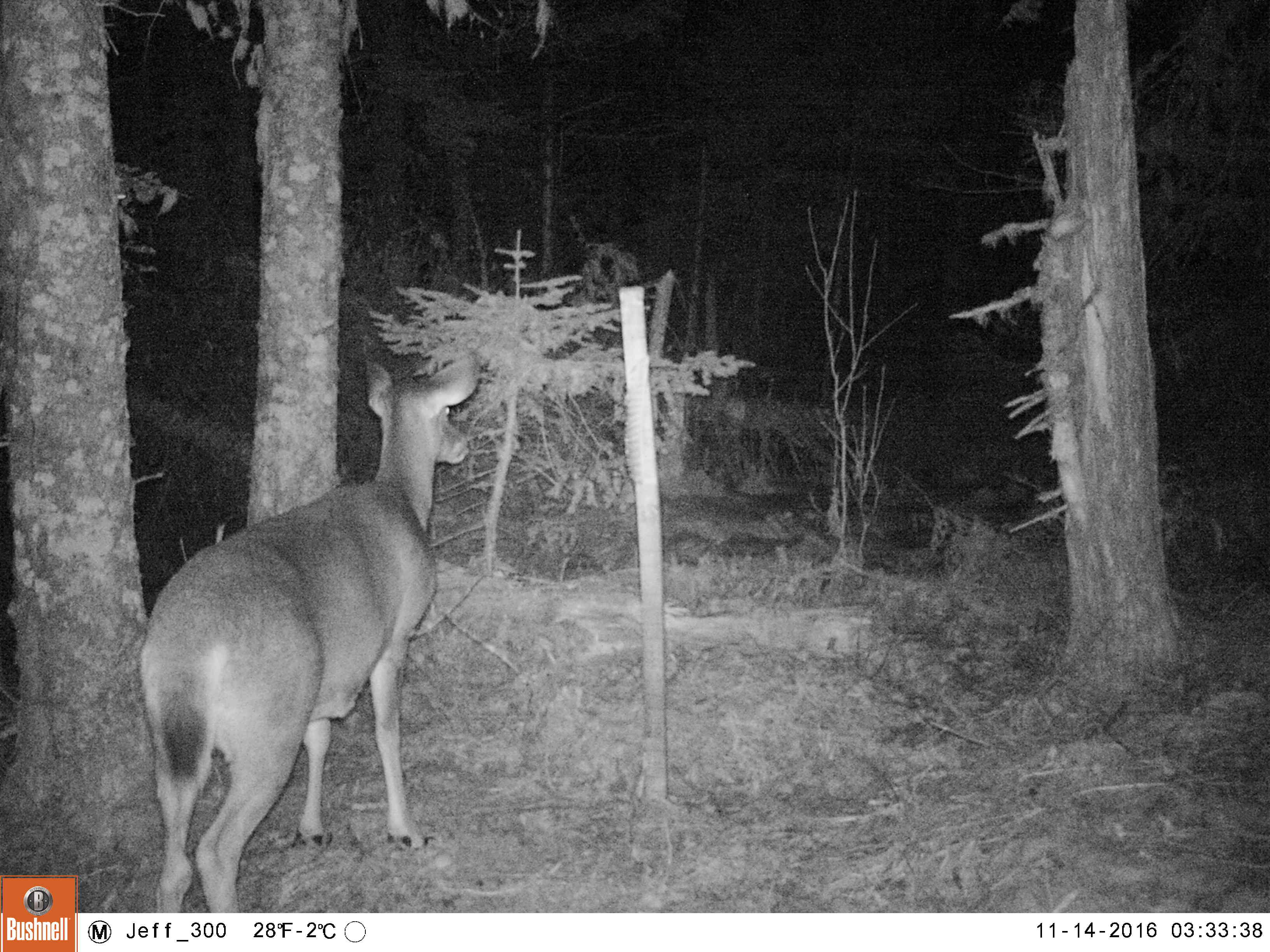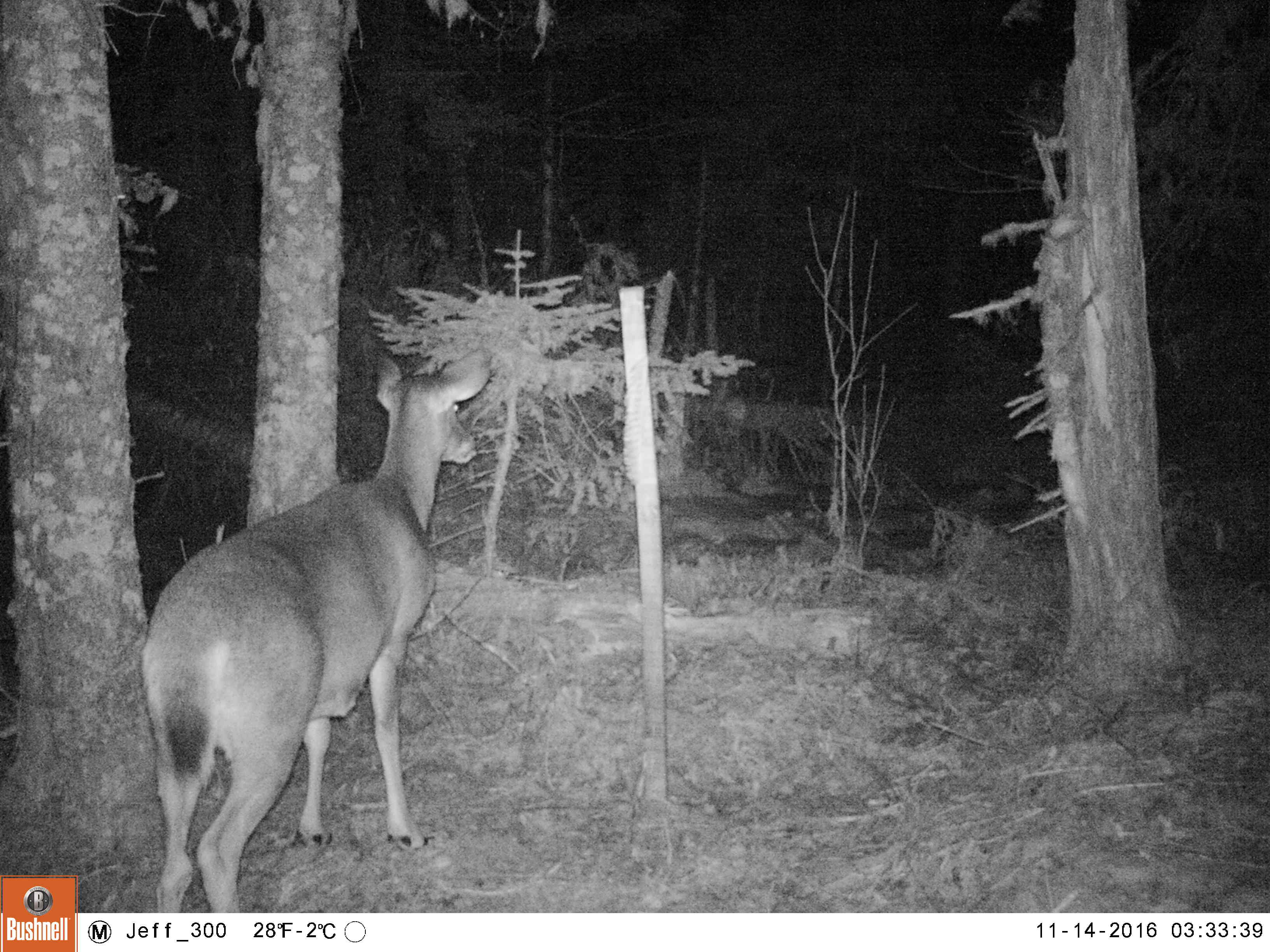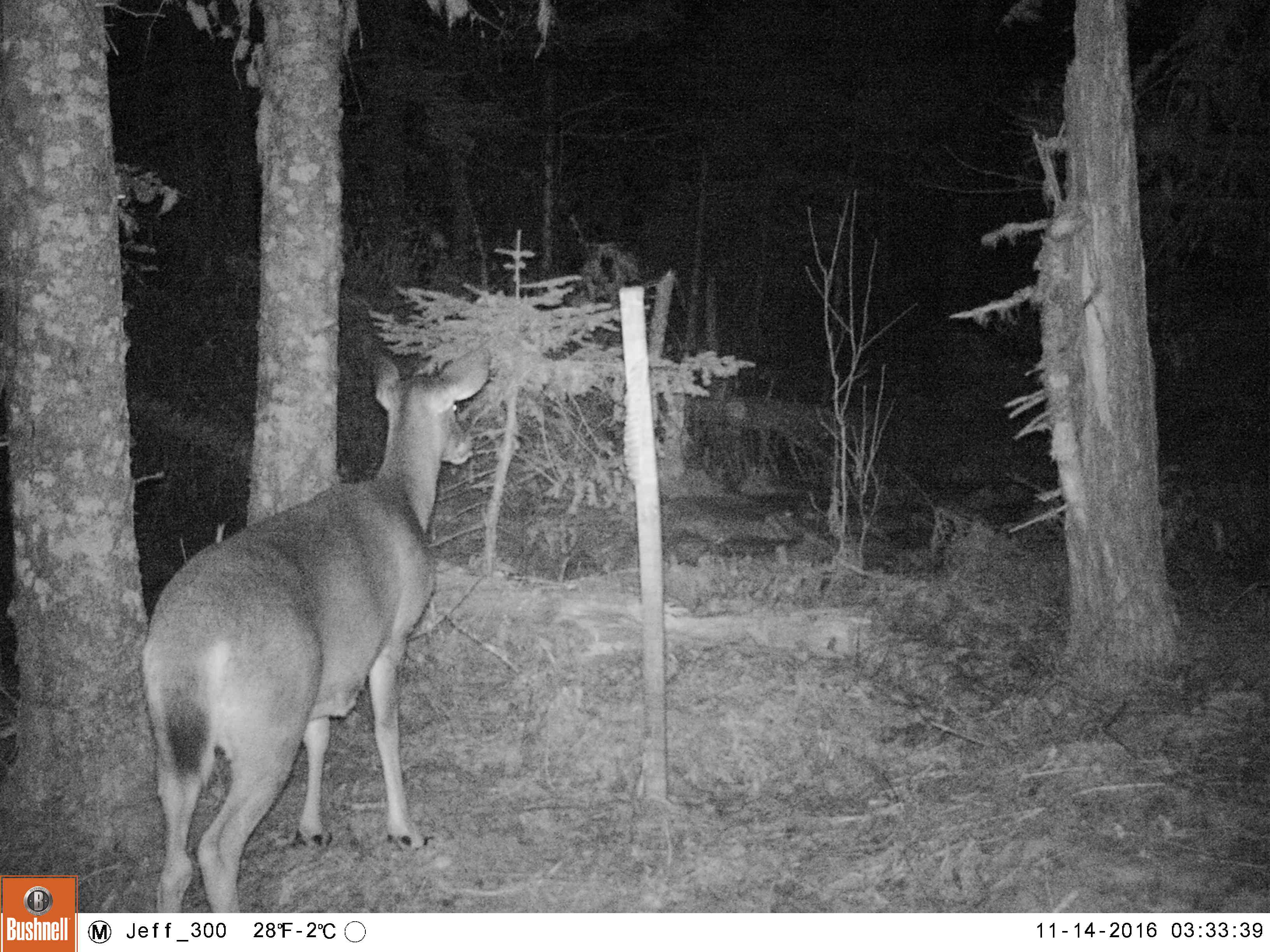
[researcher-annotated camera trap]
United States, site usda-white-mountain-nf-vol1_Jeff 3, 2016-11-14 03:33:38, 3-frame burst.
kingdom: Animalia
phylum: Chordata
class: Mammalia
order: Artiodactyla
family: Cervidae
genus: Odocoileus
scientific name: Odocoileus virginianus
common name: white-tailed deer